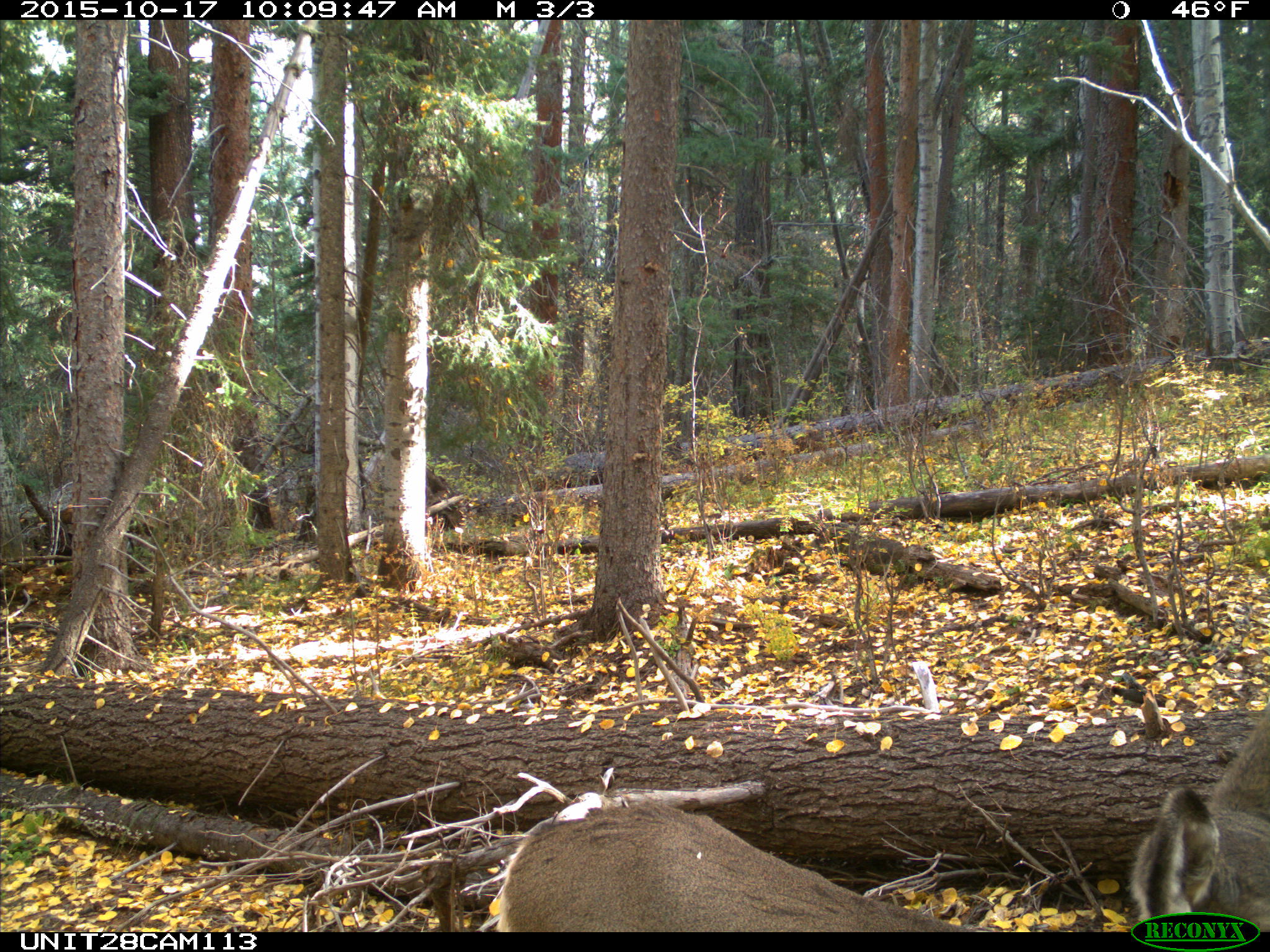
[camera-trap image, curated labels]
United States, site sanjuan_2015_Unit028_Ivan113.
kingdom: Animalia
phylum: Chordata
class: Mammalia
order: Artiodactyla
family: Cervidae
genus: Odocoileus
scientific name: Odocoileus hemionus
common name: mule deer